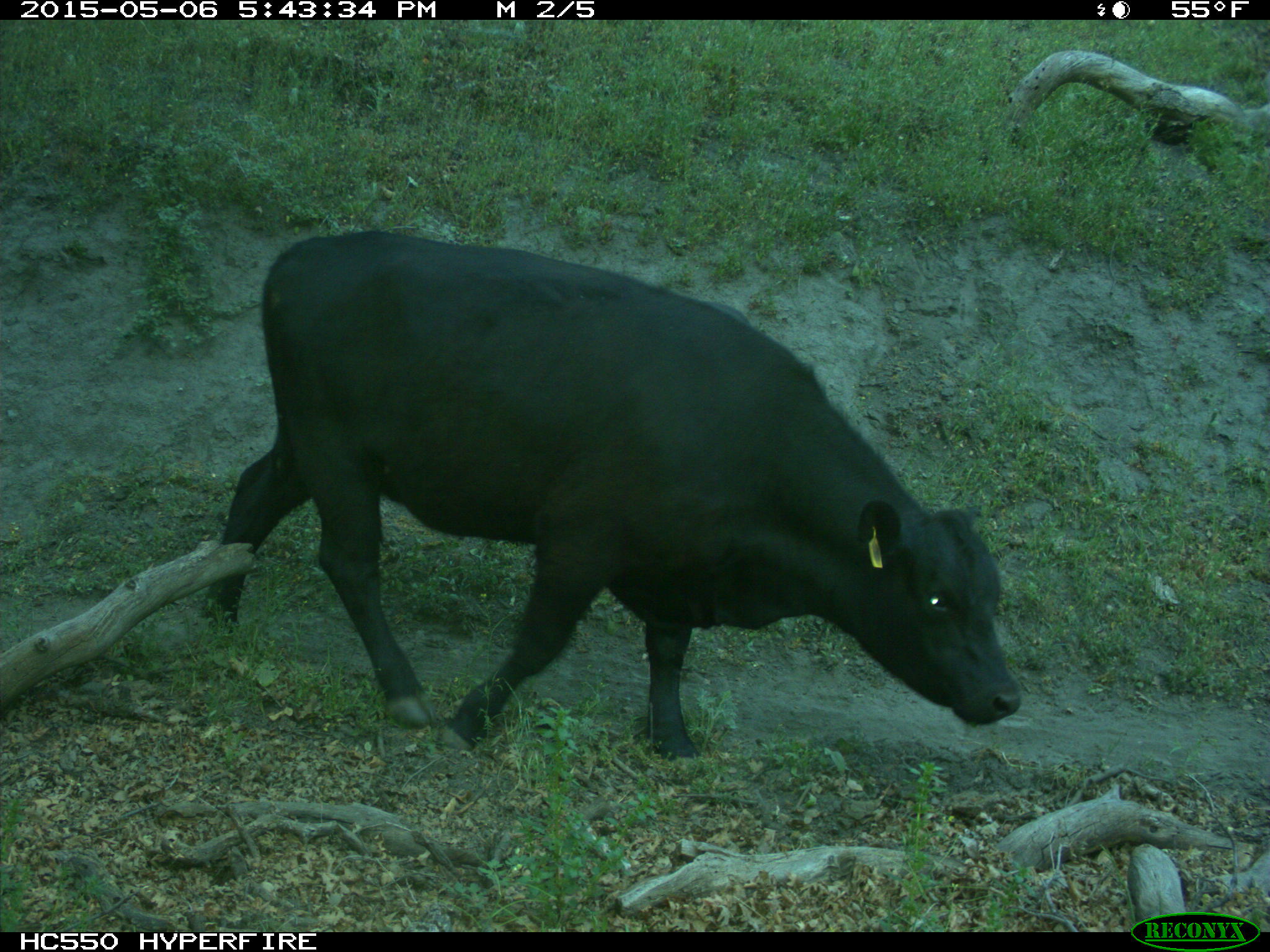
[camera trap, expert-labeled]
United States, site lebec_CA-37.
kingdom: Animalia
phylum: Chordata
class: Mammalia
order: Artiodactyla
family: Bovidae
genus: Bos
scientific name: Bos taurus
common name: domestic cow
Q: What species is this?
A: Bos taurus (domestic cow).